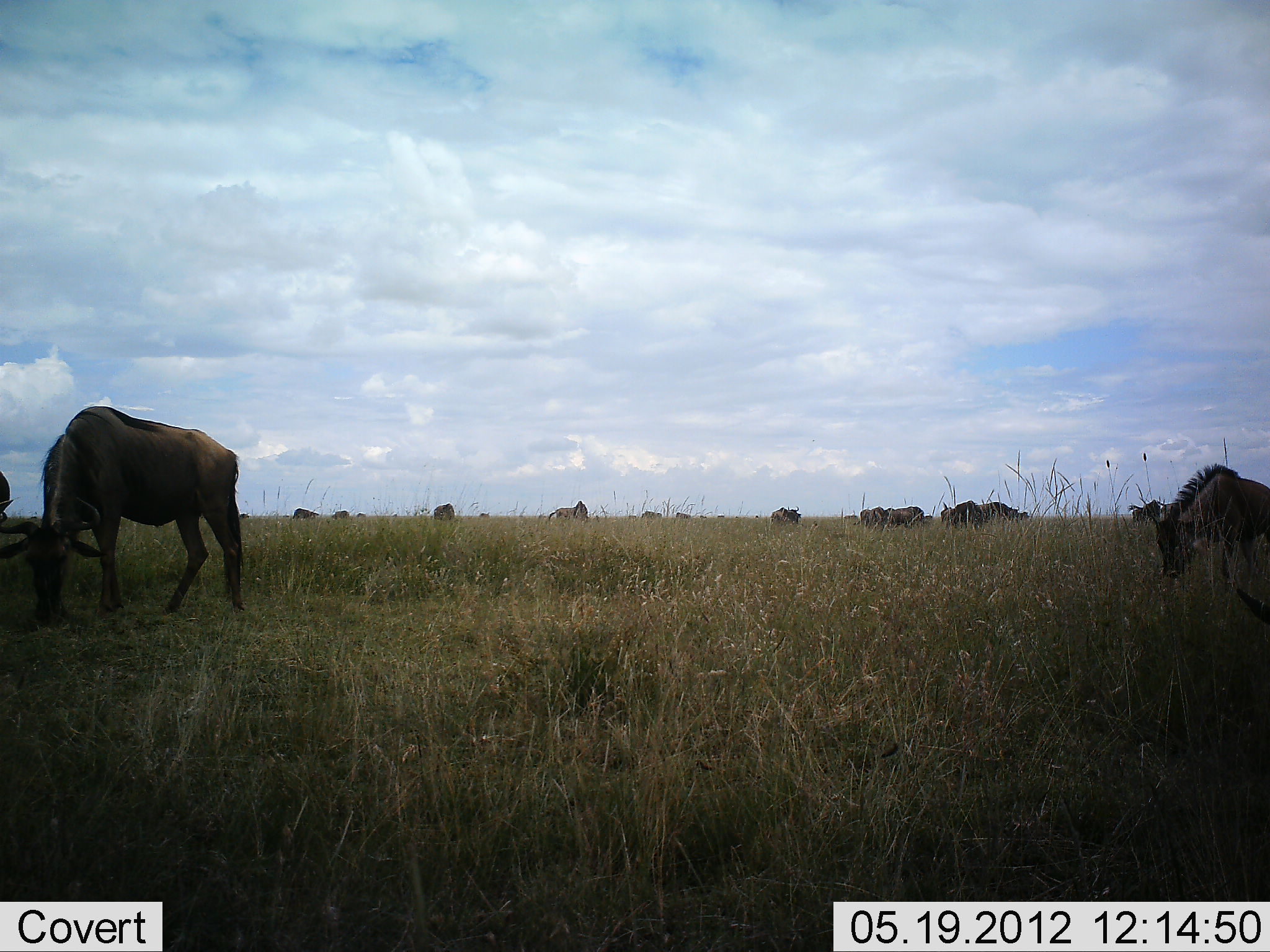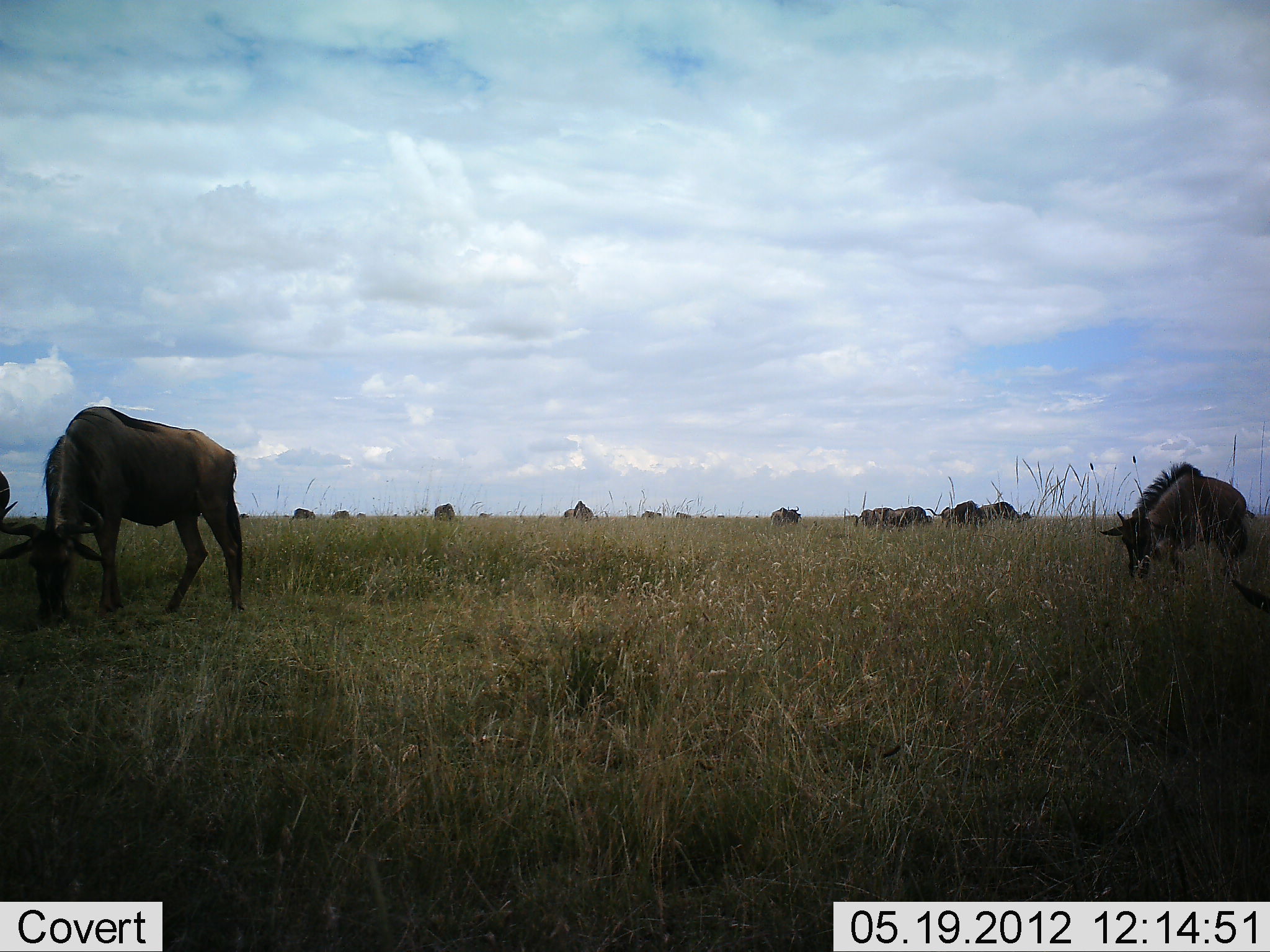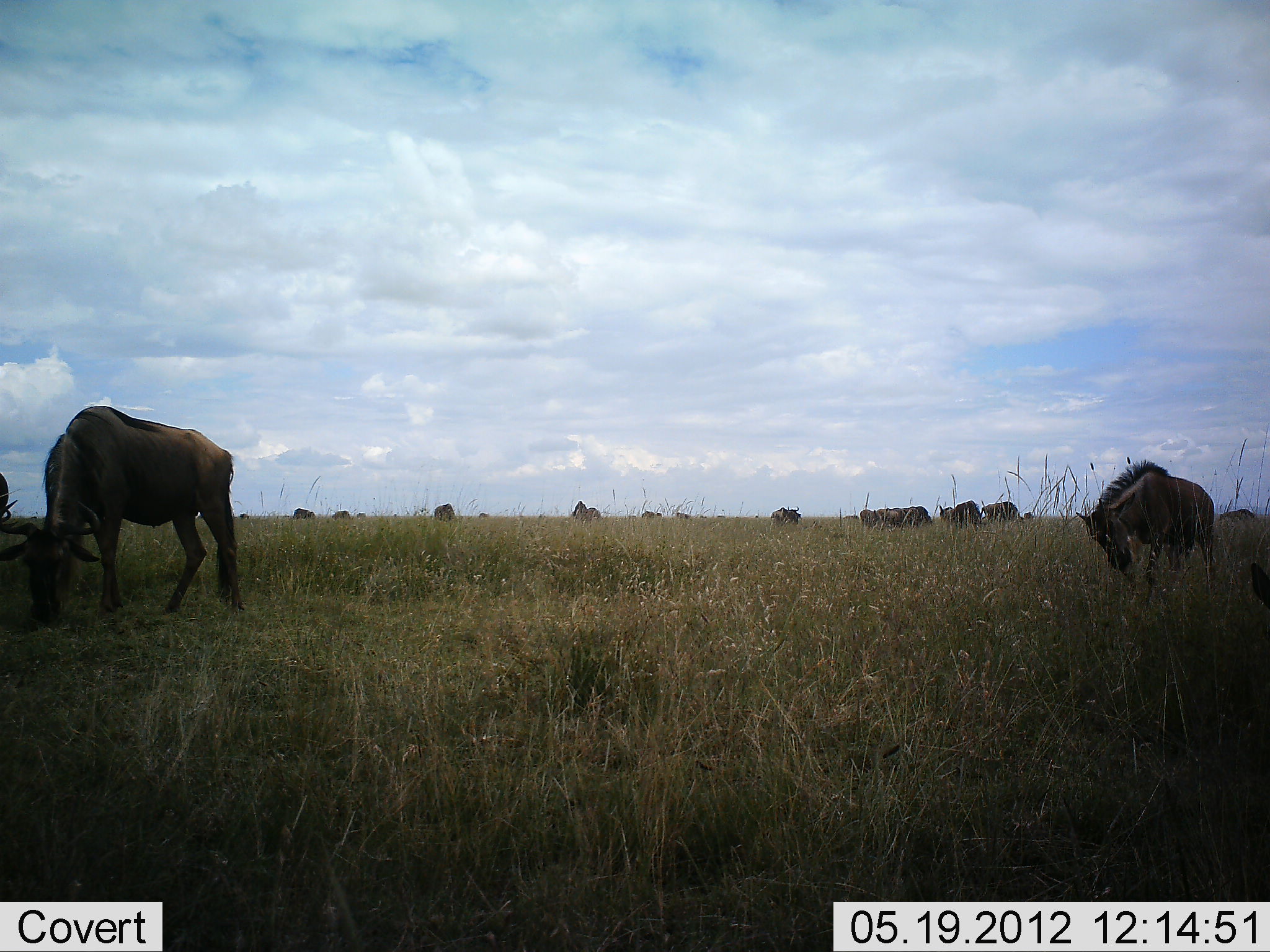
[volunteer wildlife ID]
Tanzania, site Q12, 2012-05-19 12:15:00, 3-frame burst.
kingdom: Animalia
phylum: Chordata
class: Mammalia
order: Artiodactyla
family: Bovidae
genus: Connochaetes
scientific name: Connochaetes taurinus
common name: blue wildebeest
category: wildebeest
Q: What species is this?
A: Wildebeest (blue wildebeest) (Connochaetes taurinus).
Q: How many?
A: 11-50.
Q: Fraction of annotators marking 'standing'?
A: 64%.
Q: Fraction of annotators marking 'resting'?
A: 9%.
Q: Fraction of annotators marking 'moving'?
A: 36%.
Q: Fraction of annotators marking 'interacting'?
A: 0%.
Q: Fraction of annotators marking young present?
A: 9%.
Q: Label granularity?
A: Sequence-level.